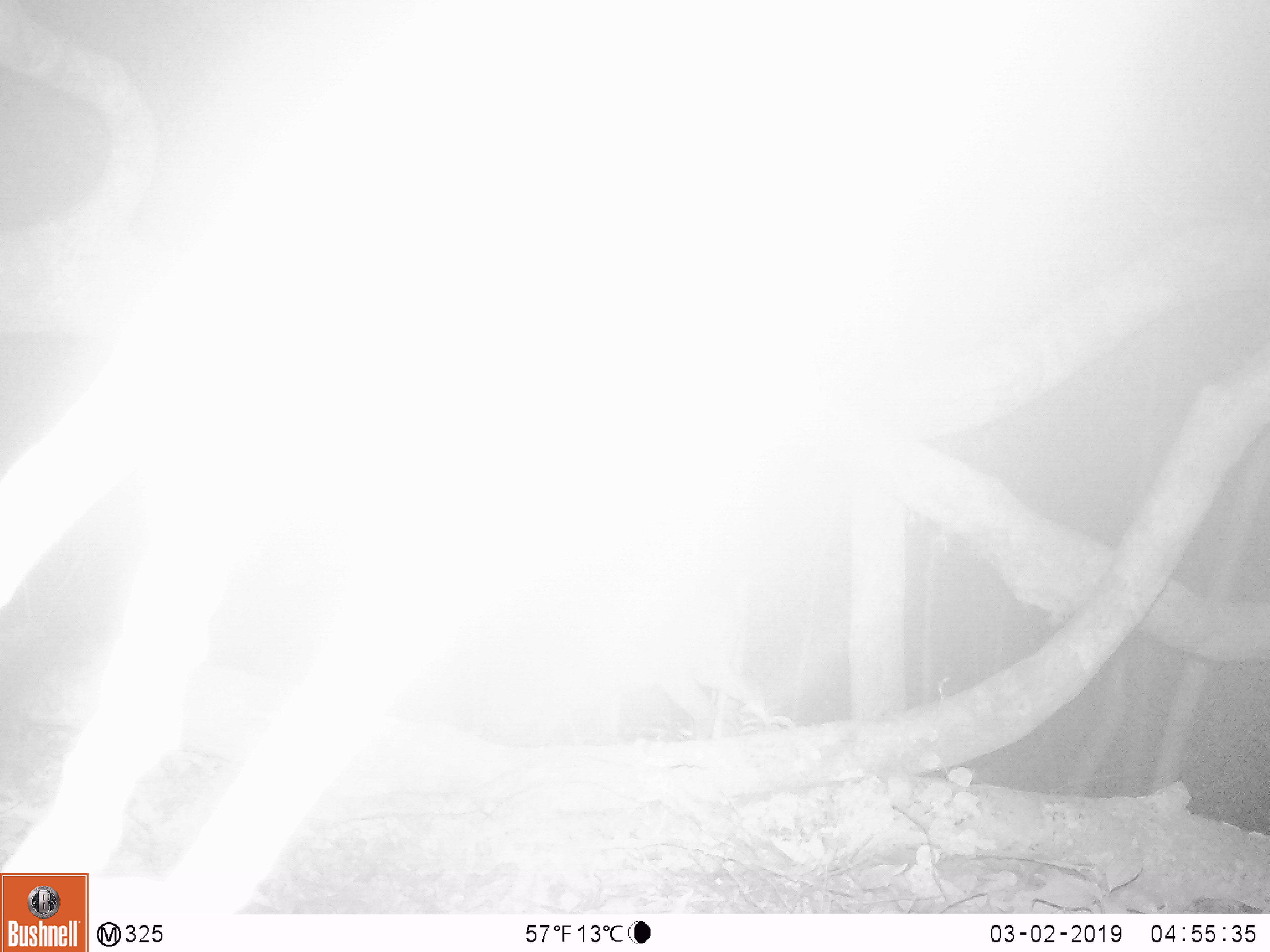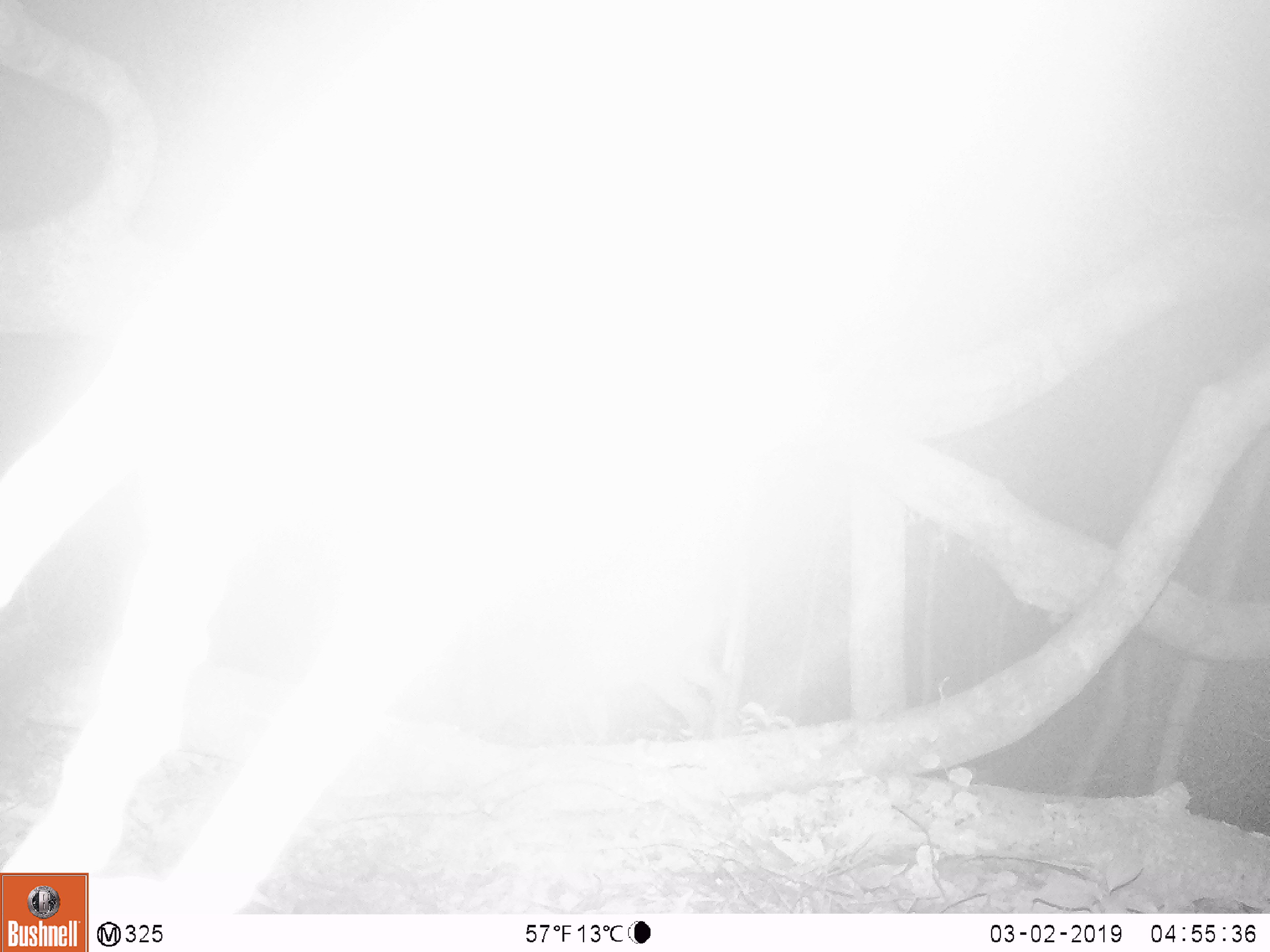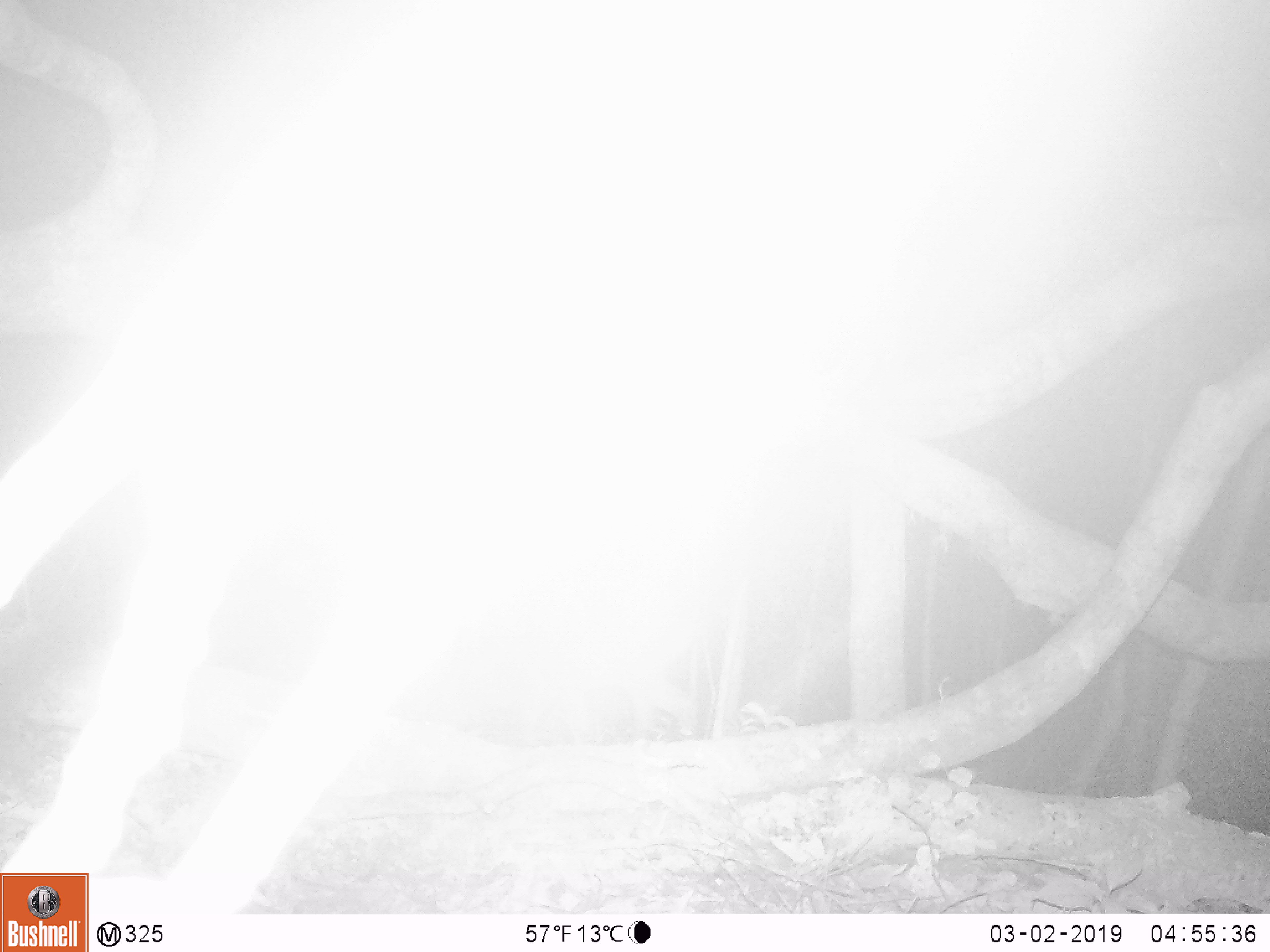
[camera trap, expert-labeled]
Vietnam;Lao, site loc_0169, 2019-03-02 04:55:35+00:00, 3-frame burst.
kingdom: Animalia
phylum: Chordata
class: Mammalia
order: Artiodactyla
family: Cervidae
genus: Muntiacus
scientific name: Muntiacus vuquangensis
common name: large-antlered muntjac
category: large antlered muntjac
Large antlered muntjac (large-antlered muntjac) (Muntiacus vuquangensis). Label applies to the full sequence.